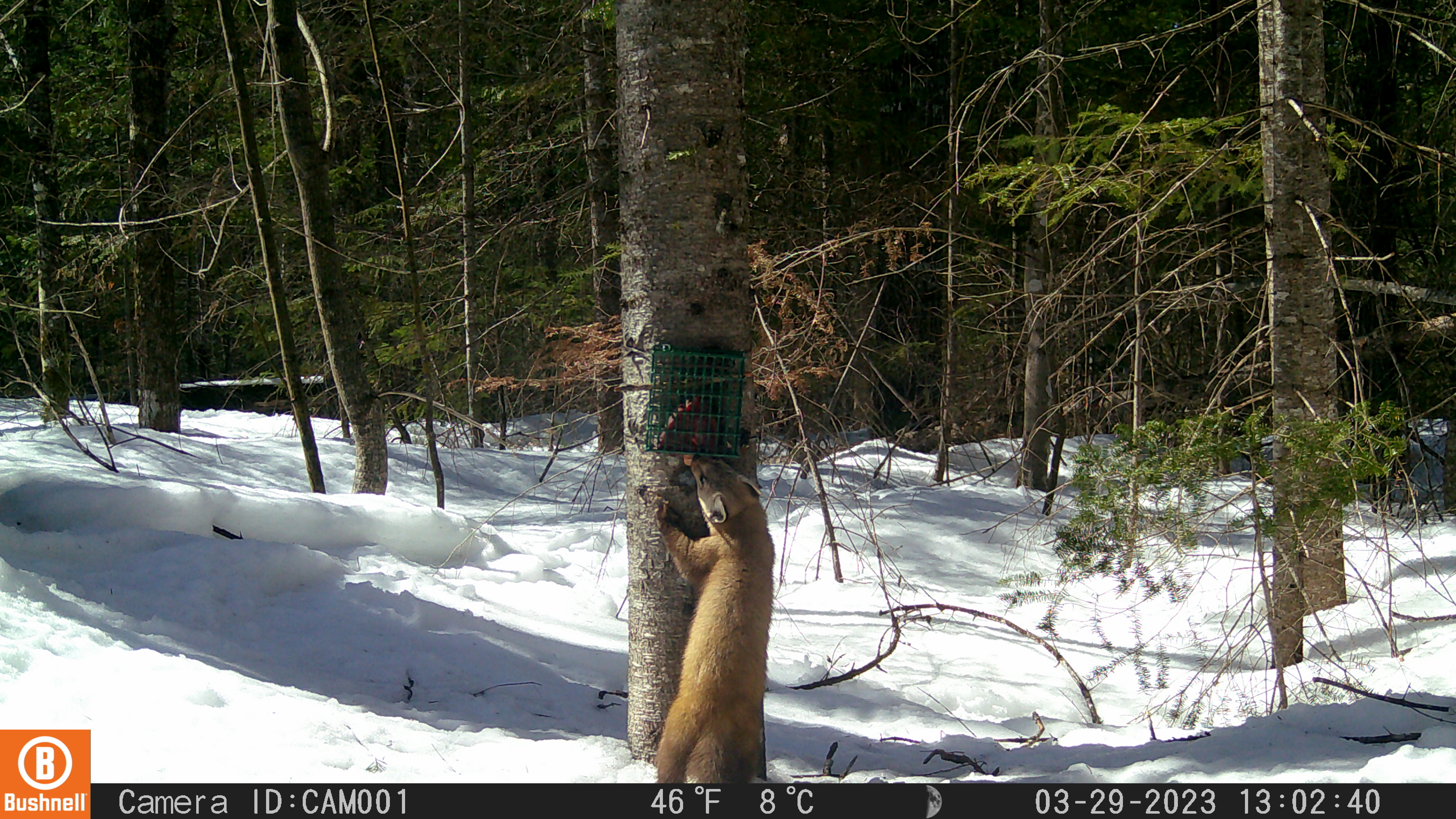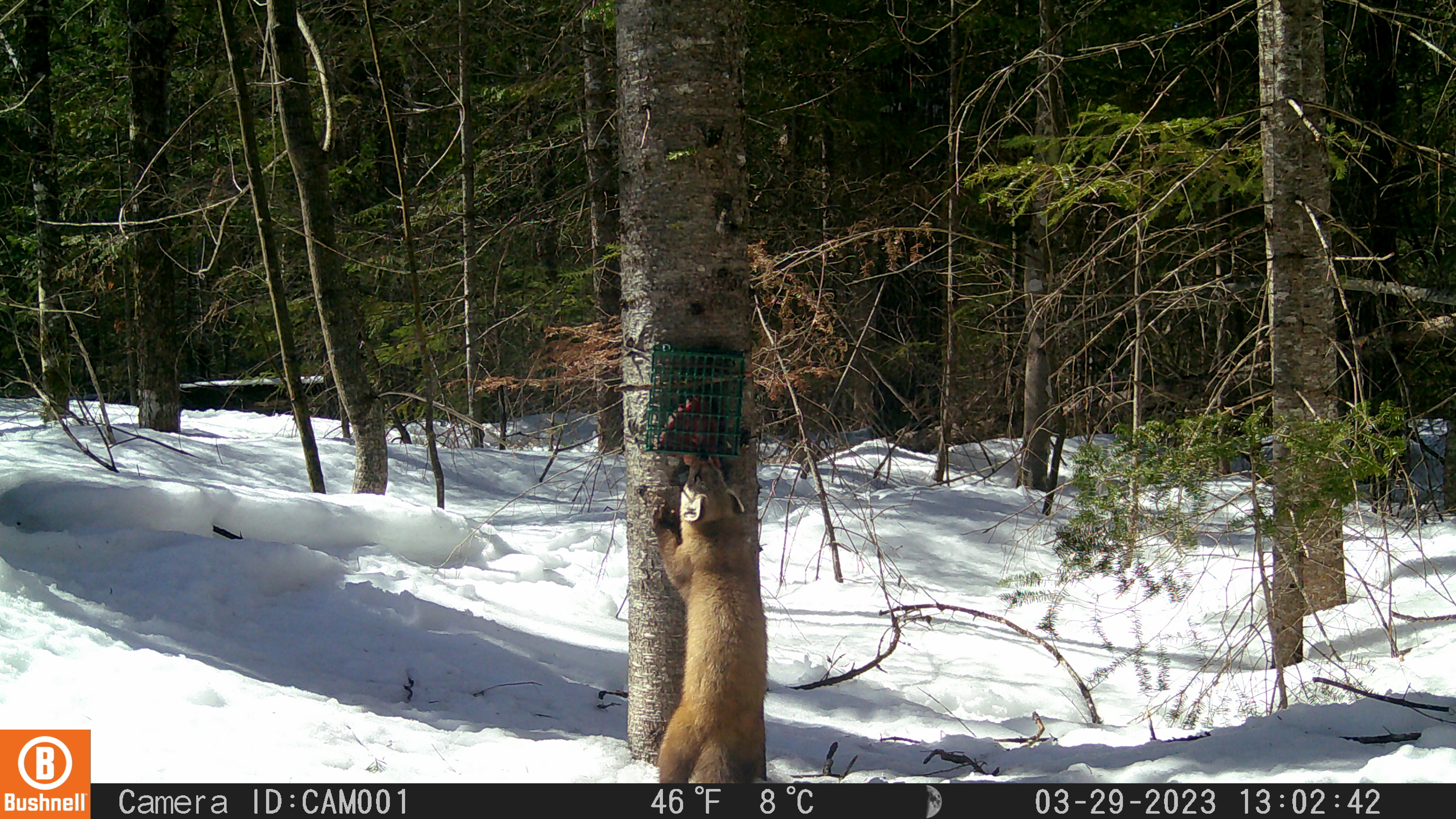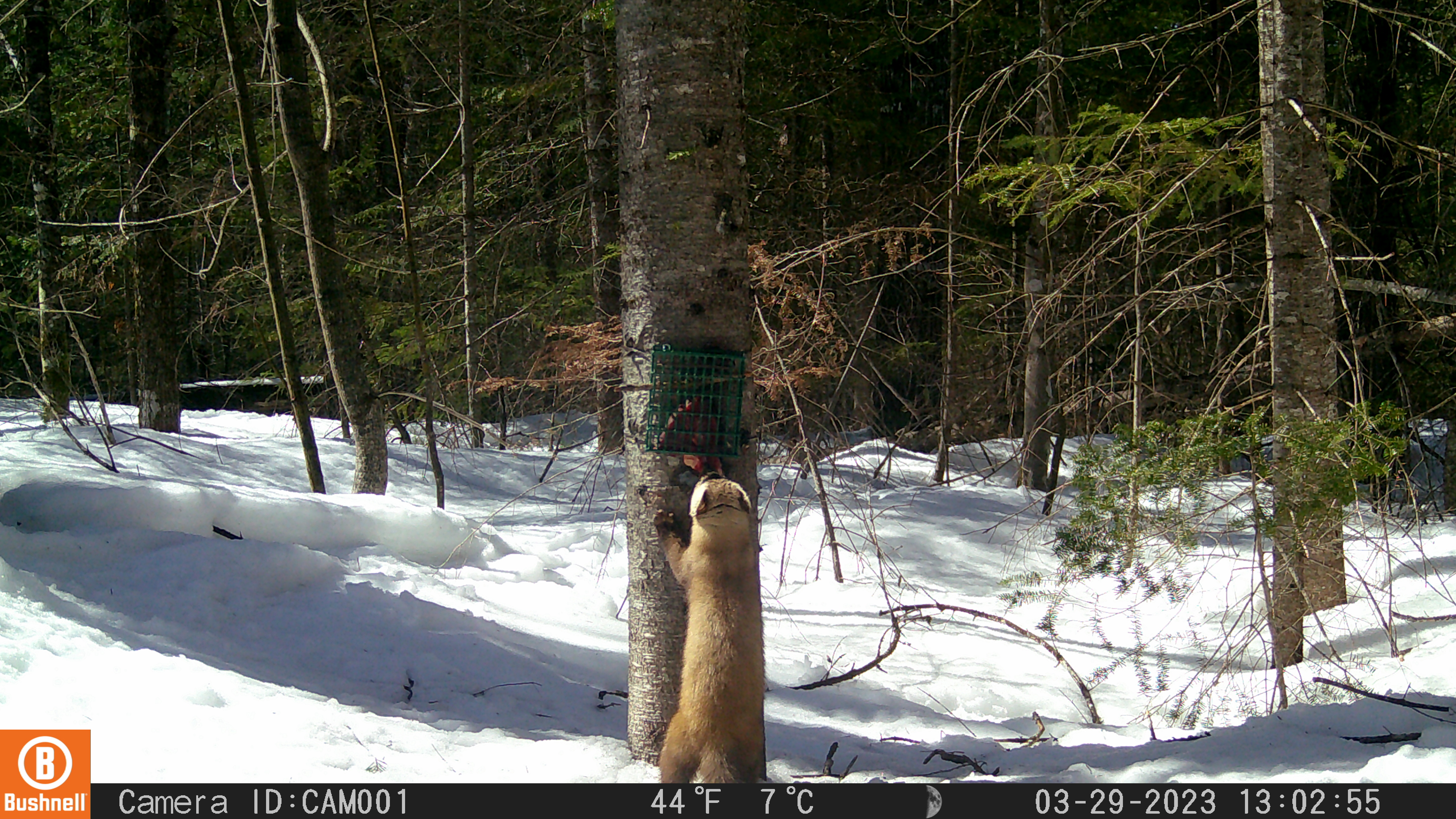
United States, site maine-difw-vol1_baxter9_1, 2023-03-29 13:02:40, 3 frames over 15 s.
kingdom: Animalia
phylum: Chordata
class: Mammalia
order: Carnivora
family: Mustelidae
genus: Martes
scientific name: Martes americana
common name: american marten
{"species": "american marten (Martes americana)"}